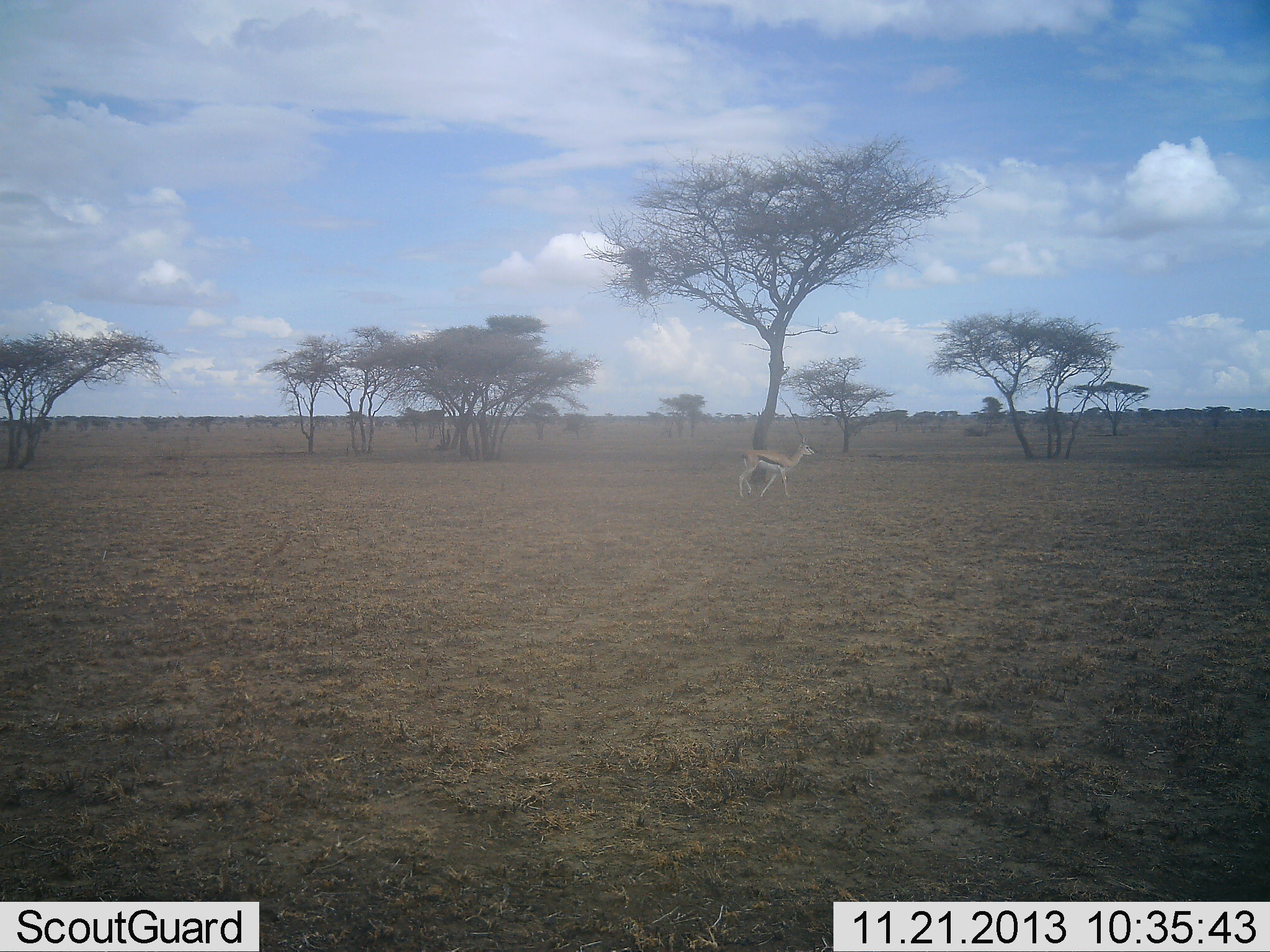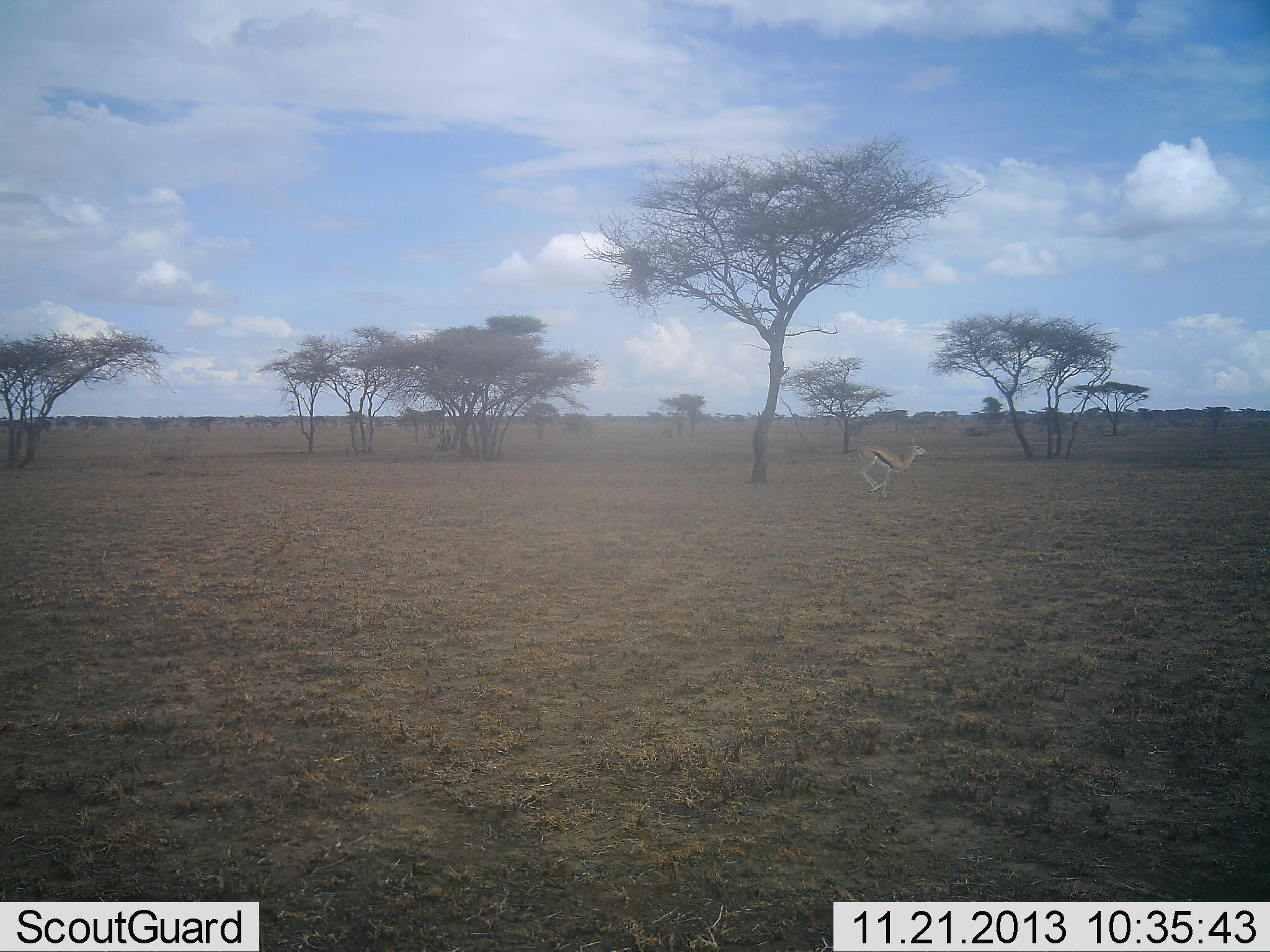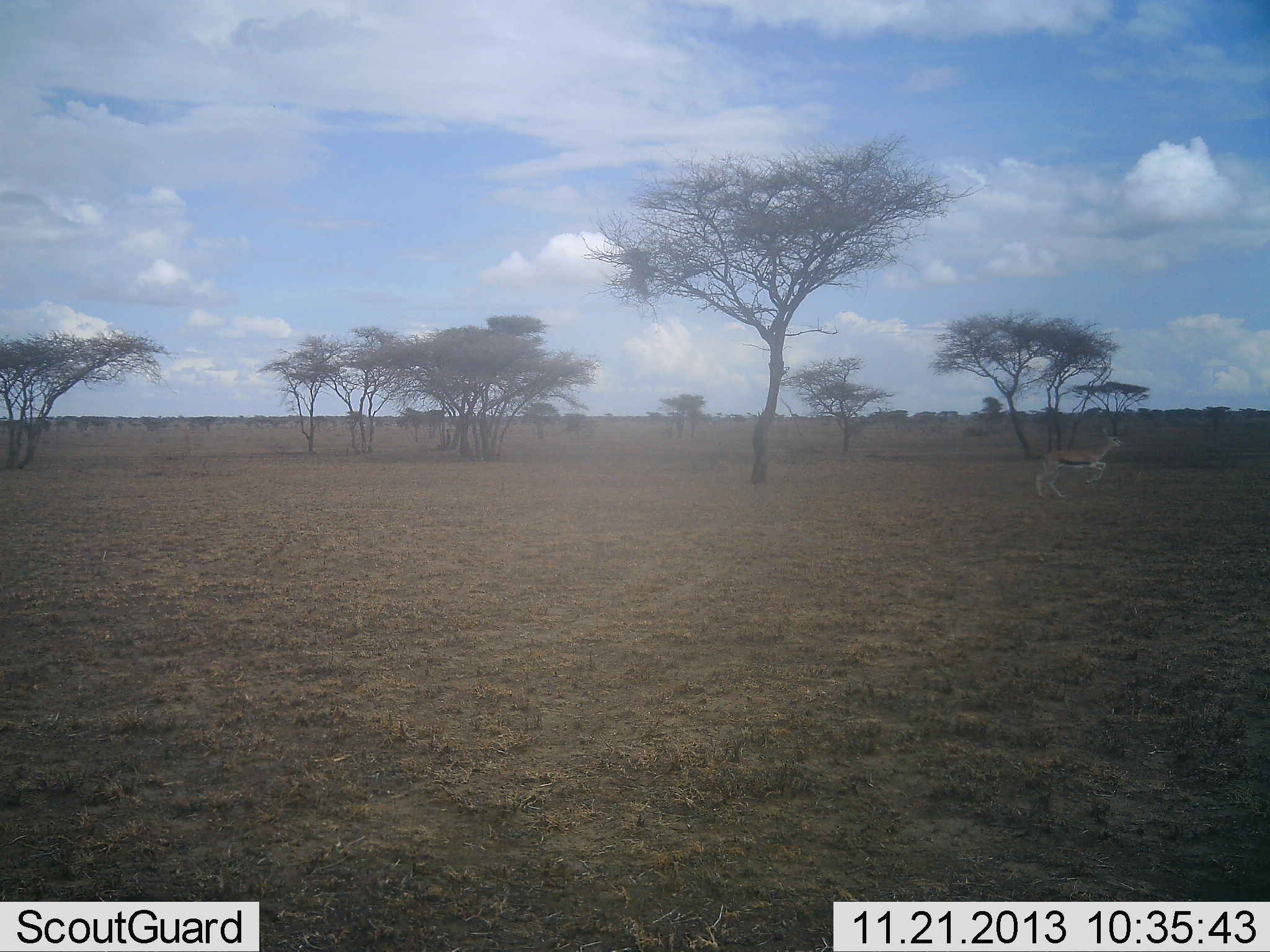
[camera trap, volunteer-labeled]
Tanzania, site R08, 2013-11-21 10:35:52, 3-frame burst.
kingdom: Animalia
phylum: Chordata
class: Mammalia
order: Artiodactyla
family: Bovidae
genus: Eudorcas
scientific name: Eudorcas thomsonii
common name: thomson's gazelle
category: gazellethomsons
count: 1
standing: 0%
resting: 0%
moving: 100%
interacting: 0%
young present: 0%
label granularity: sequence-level